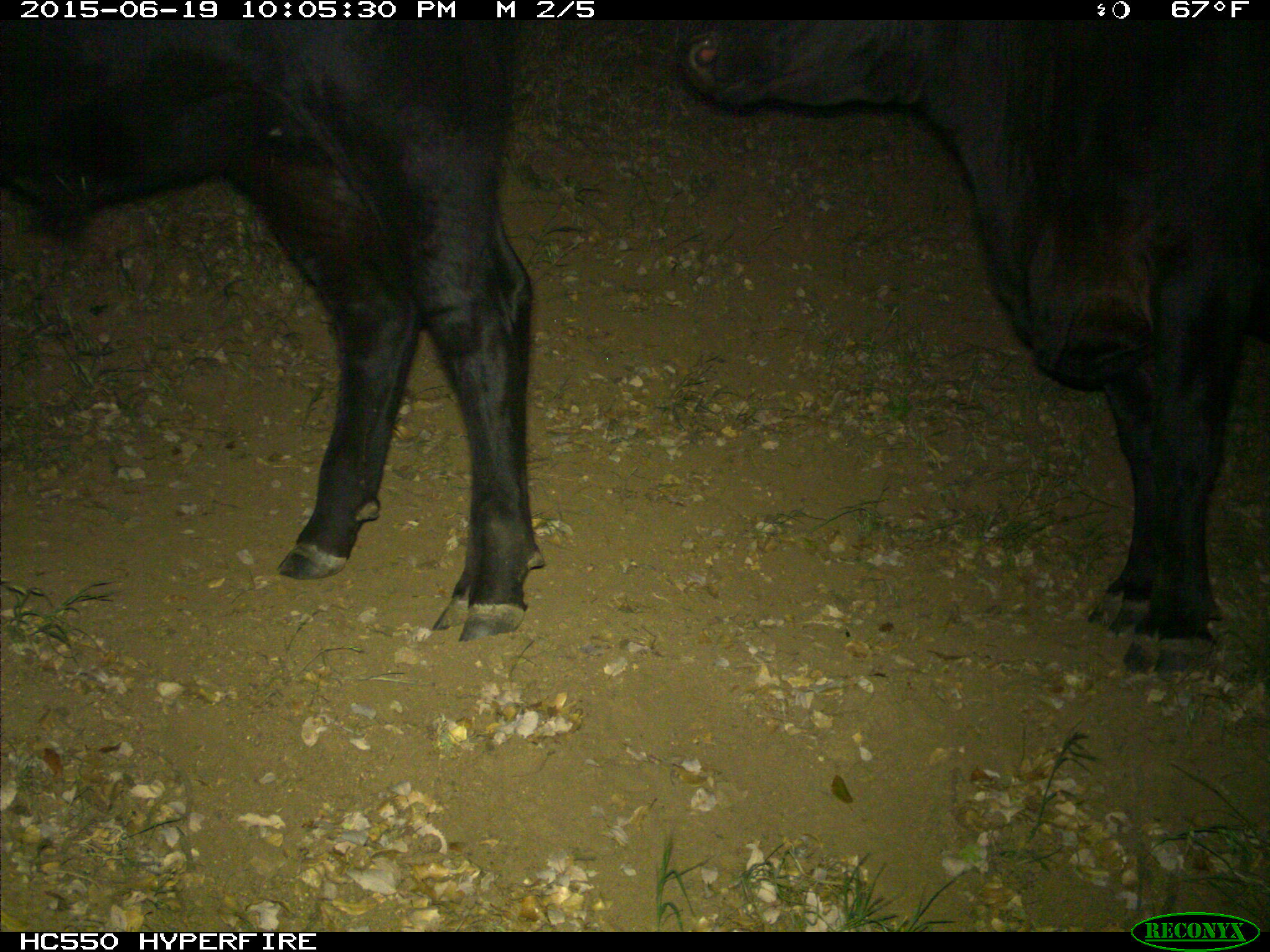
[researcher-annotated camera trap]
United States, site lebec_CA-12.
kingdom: Animalia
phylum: Chordata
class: Mammalia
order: Artiodactyla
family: Bovidae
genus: Bos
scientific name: Bos taurus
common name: domestic cow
Bos taurus (domestic cow).